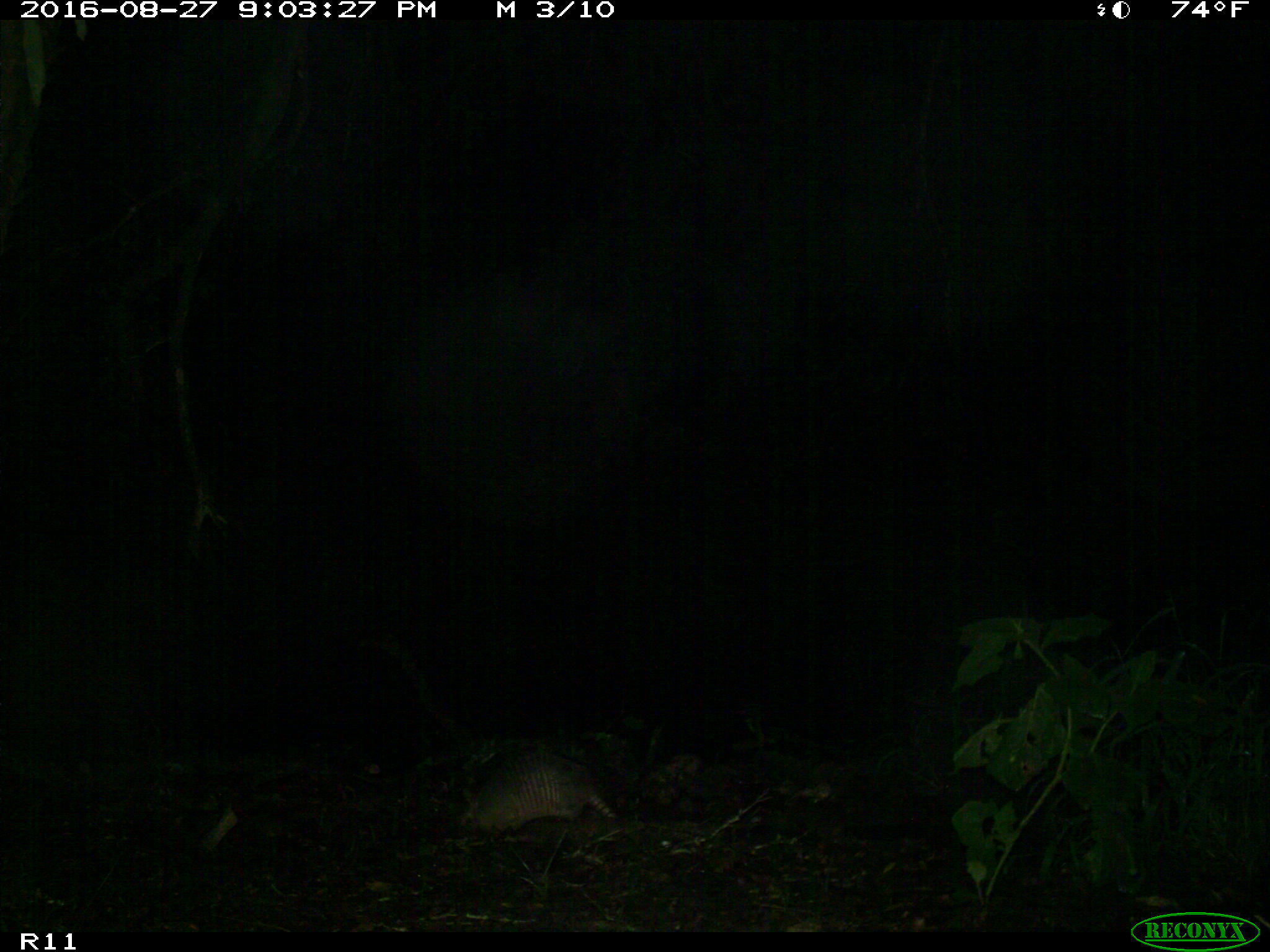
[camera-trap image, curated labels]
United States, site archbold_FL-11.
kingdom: Animalia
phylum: Chordata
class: Mammalia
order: Cingulata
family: Dasypodidae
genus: Dasypus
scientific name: Dasypus novemcinctus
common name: nine-banded armadillo